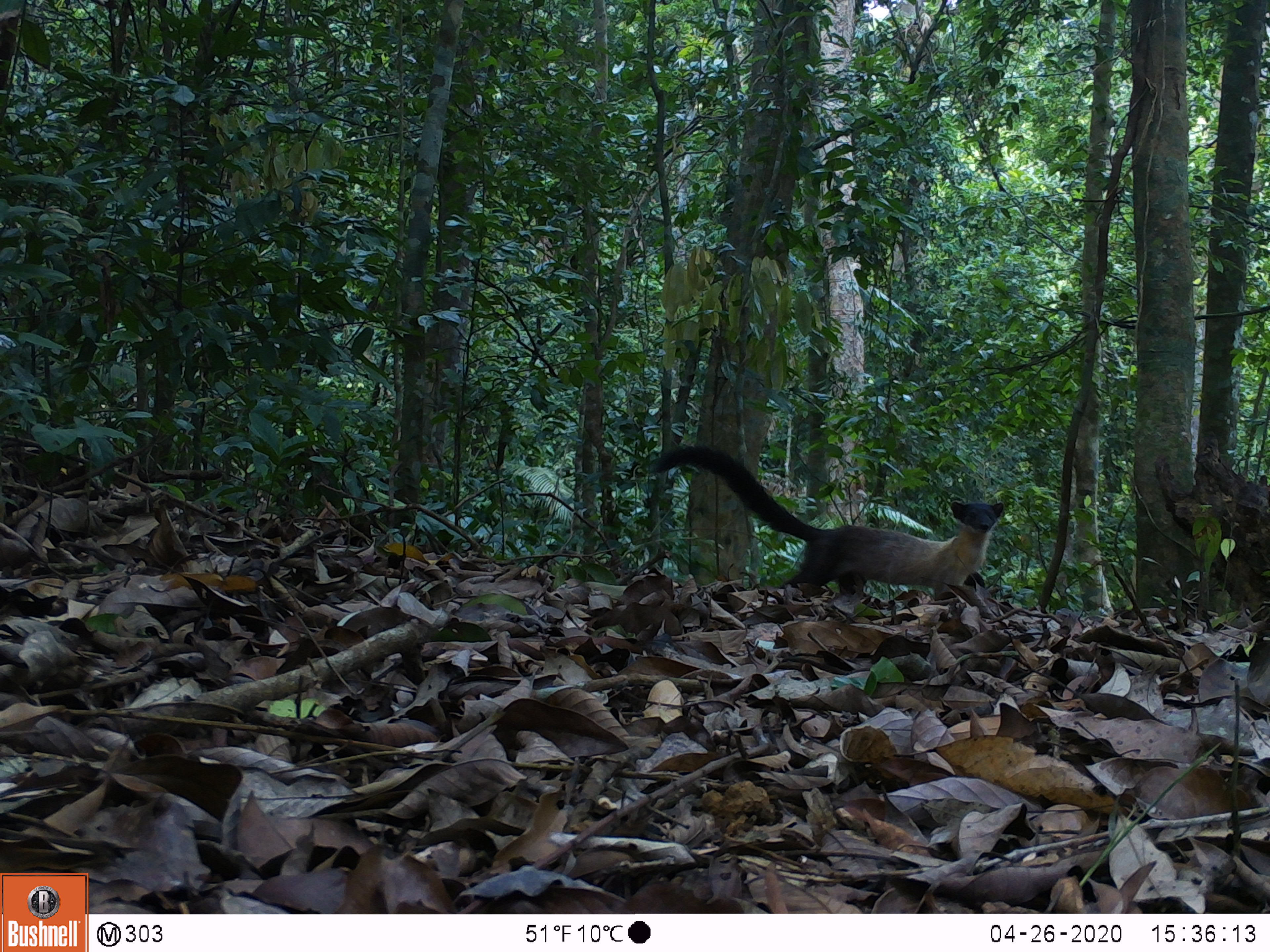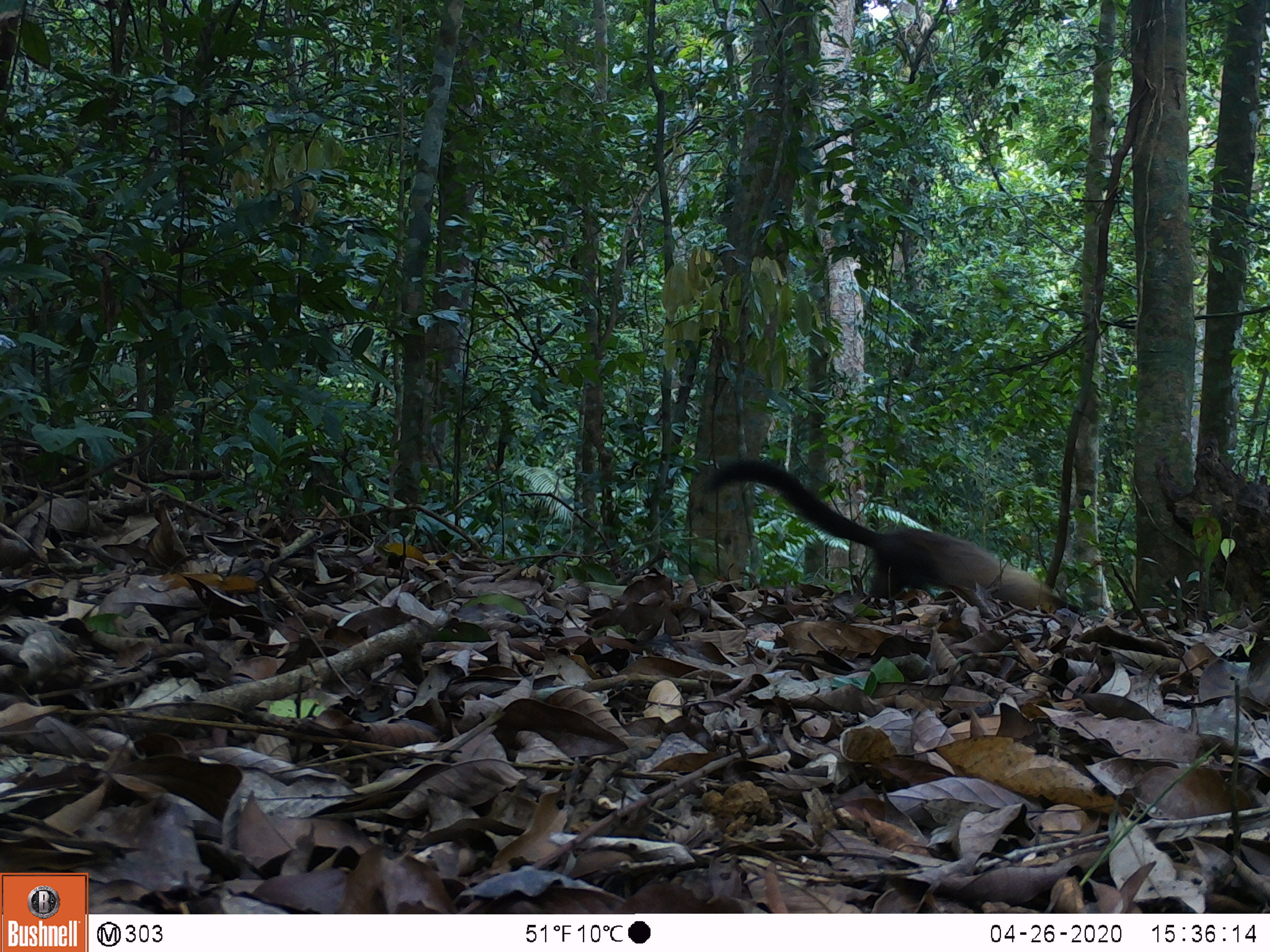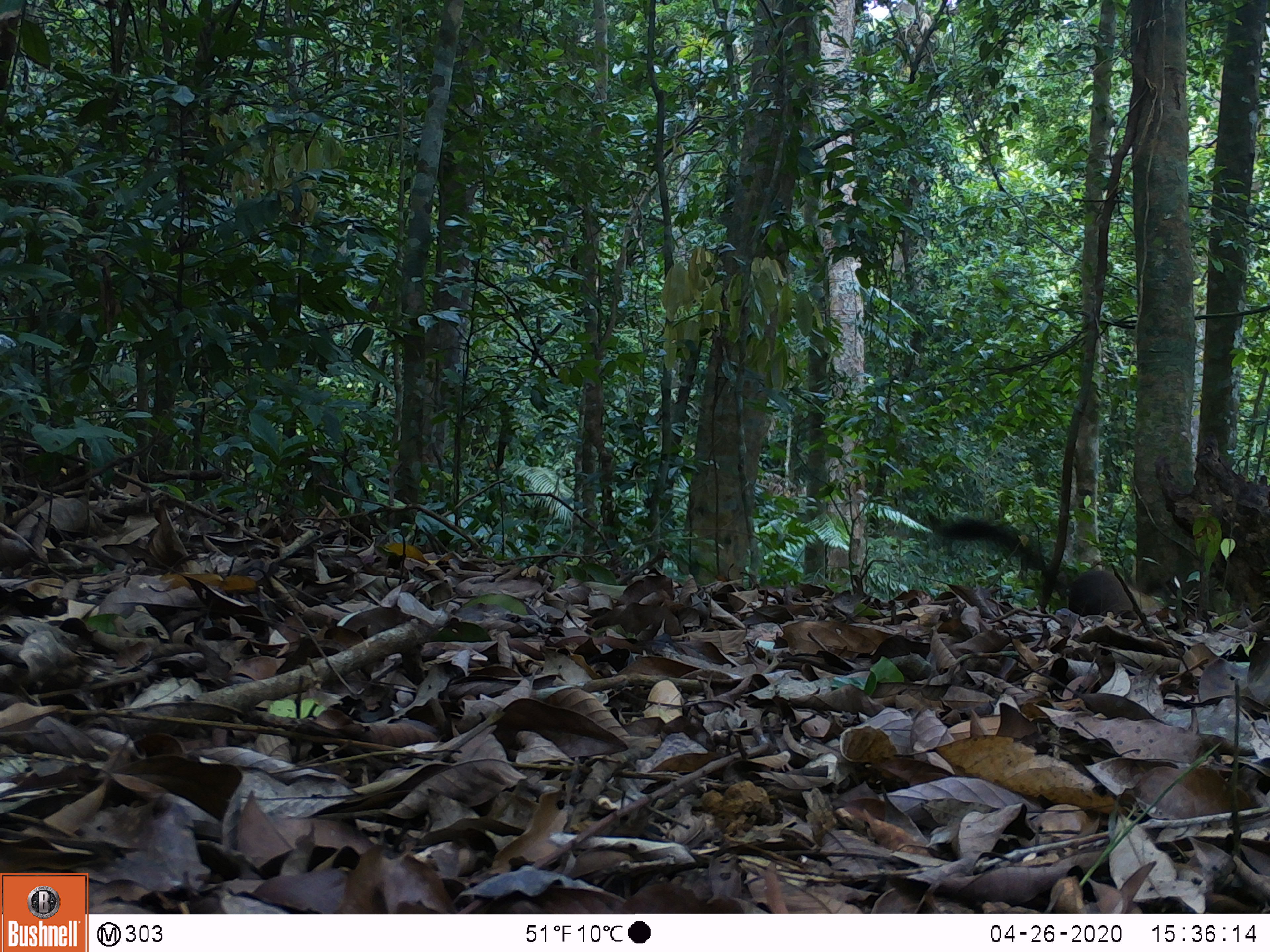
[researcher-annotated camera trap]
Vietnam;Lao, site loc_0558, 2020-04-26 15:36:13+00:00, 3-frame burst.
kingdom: Animalia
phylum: Chordata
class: Mammalia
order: Carnivora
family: Mustelidae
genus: Martes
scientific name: Martes flavigula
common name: yellow-throated marten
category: yellow throated marten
Yellow throated marten (yellow-throated marten) (Martes flavigula). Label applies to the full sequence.